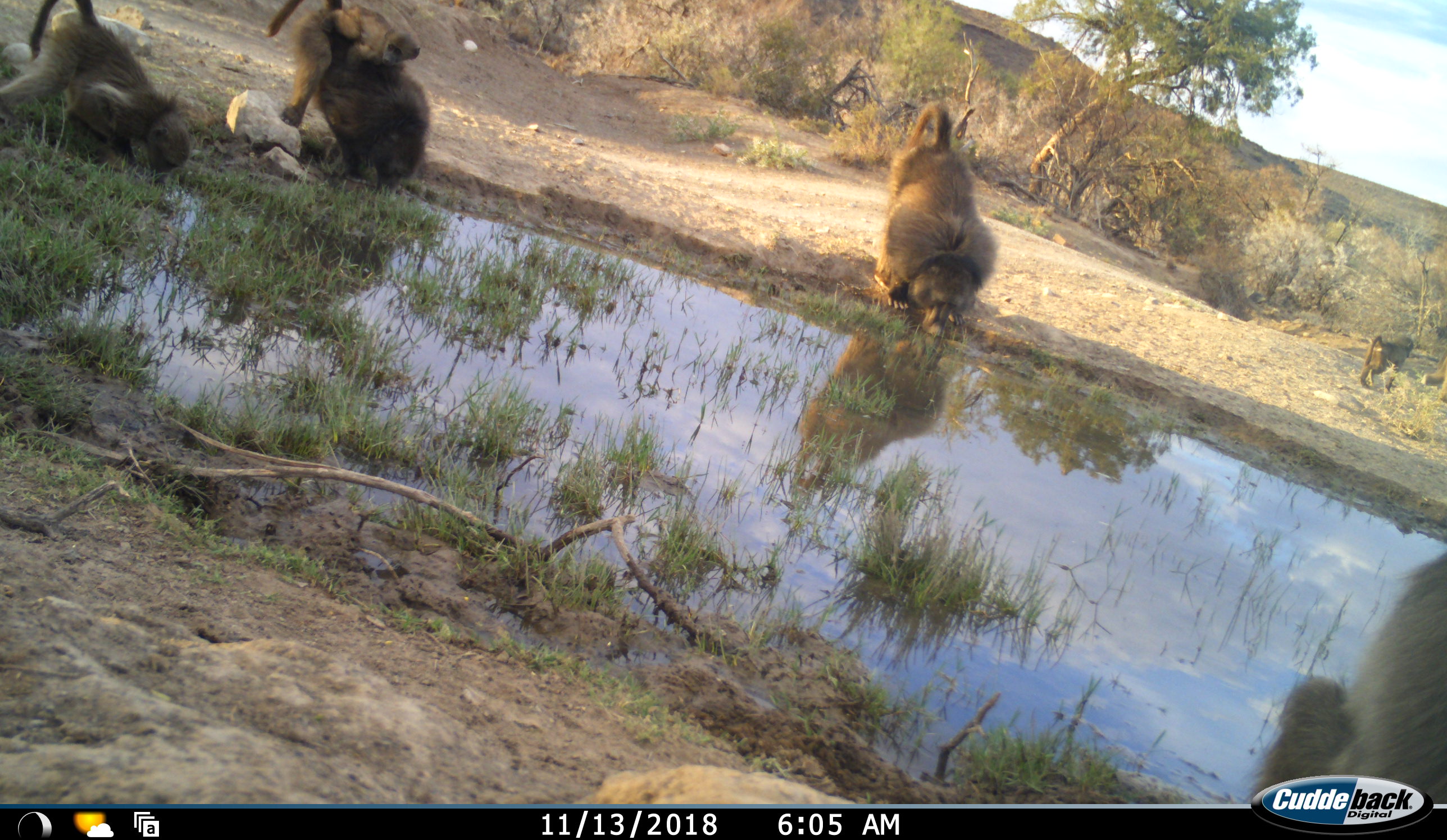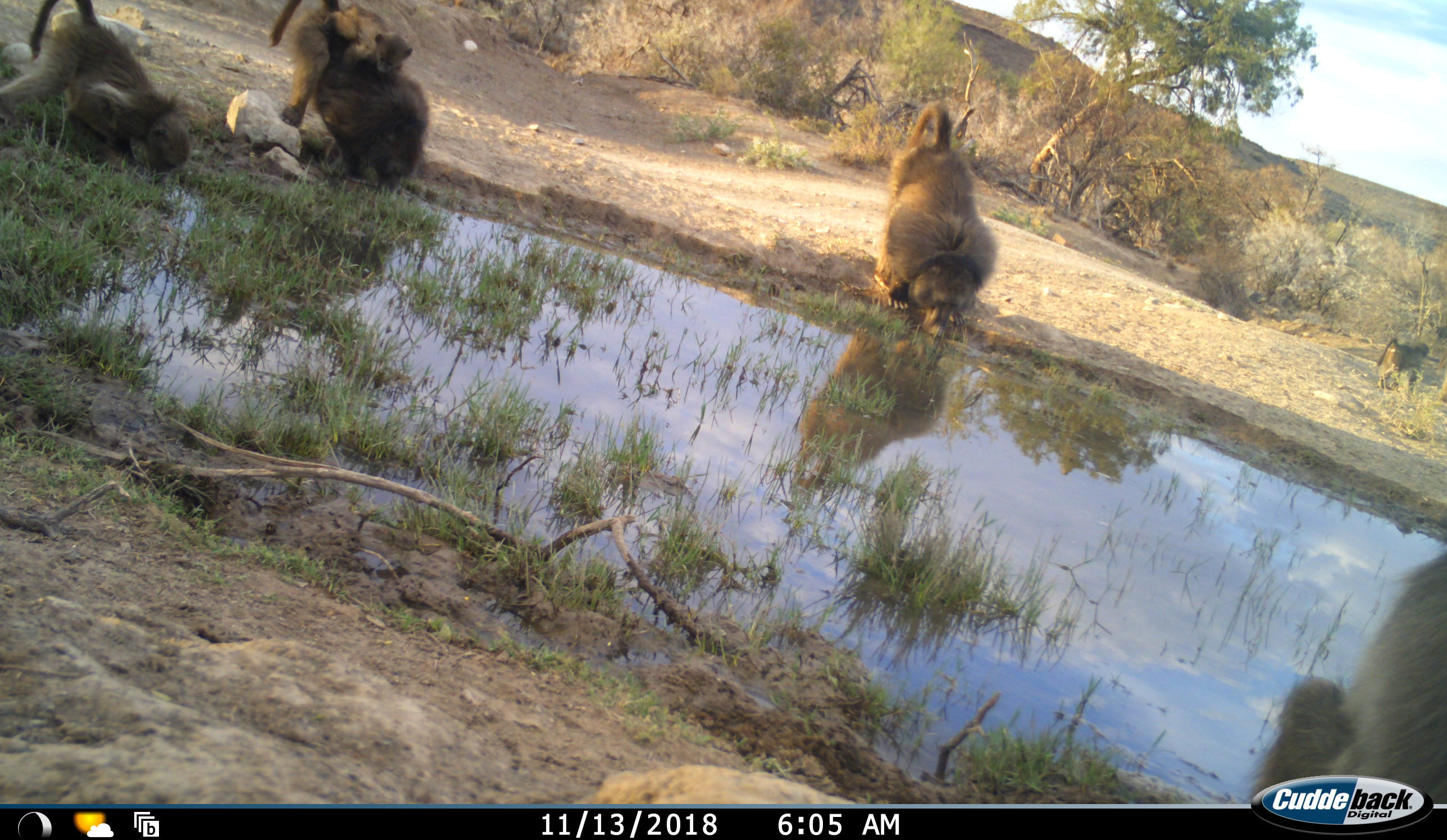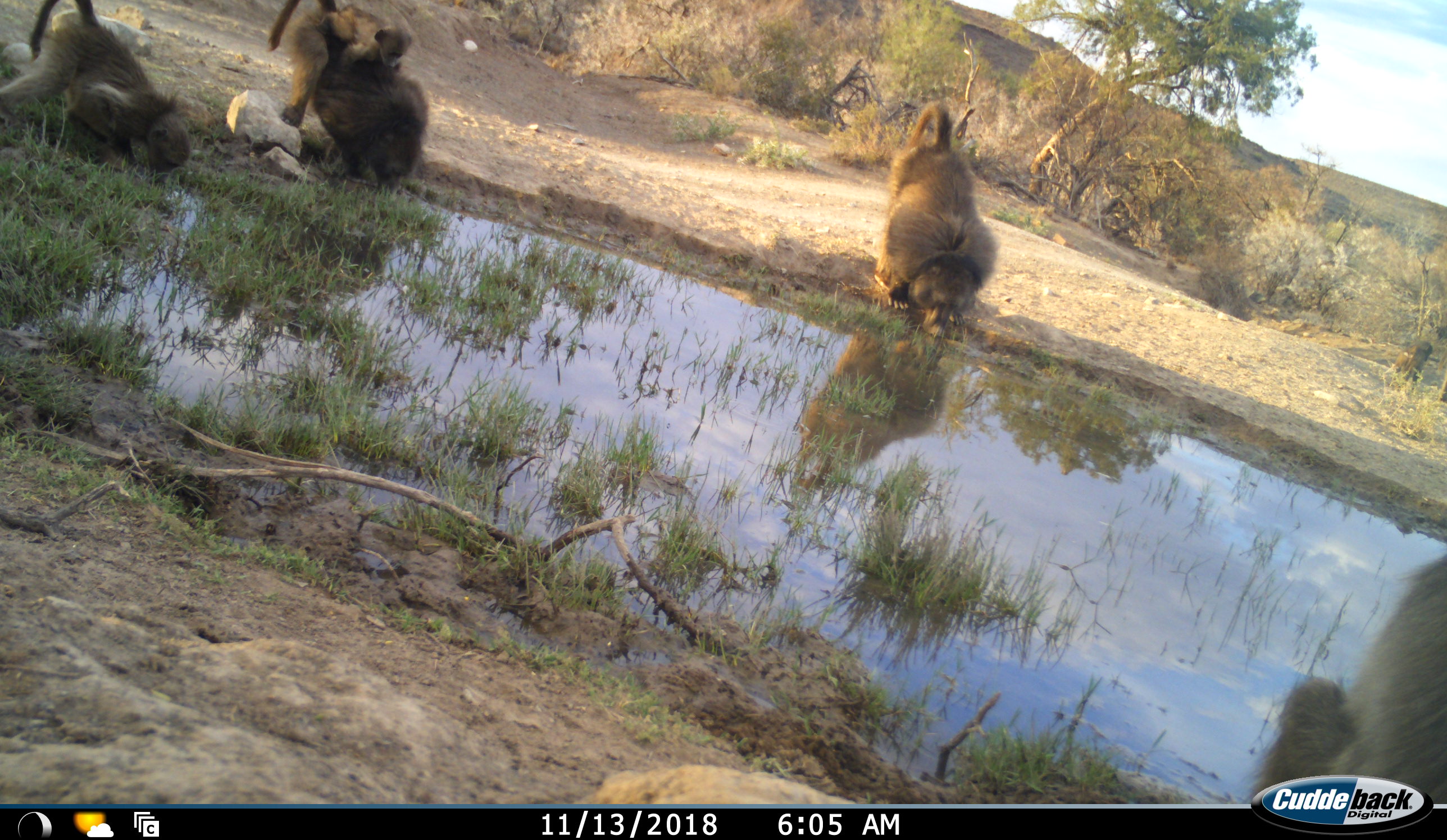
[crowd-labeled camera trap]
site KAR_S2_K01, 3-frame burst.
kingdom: Animalia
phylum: Chordata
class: Mammalia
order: Primates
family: Cercopithecidae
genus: Papio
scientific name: Papio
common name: baboon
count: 6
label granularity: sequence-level